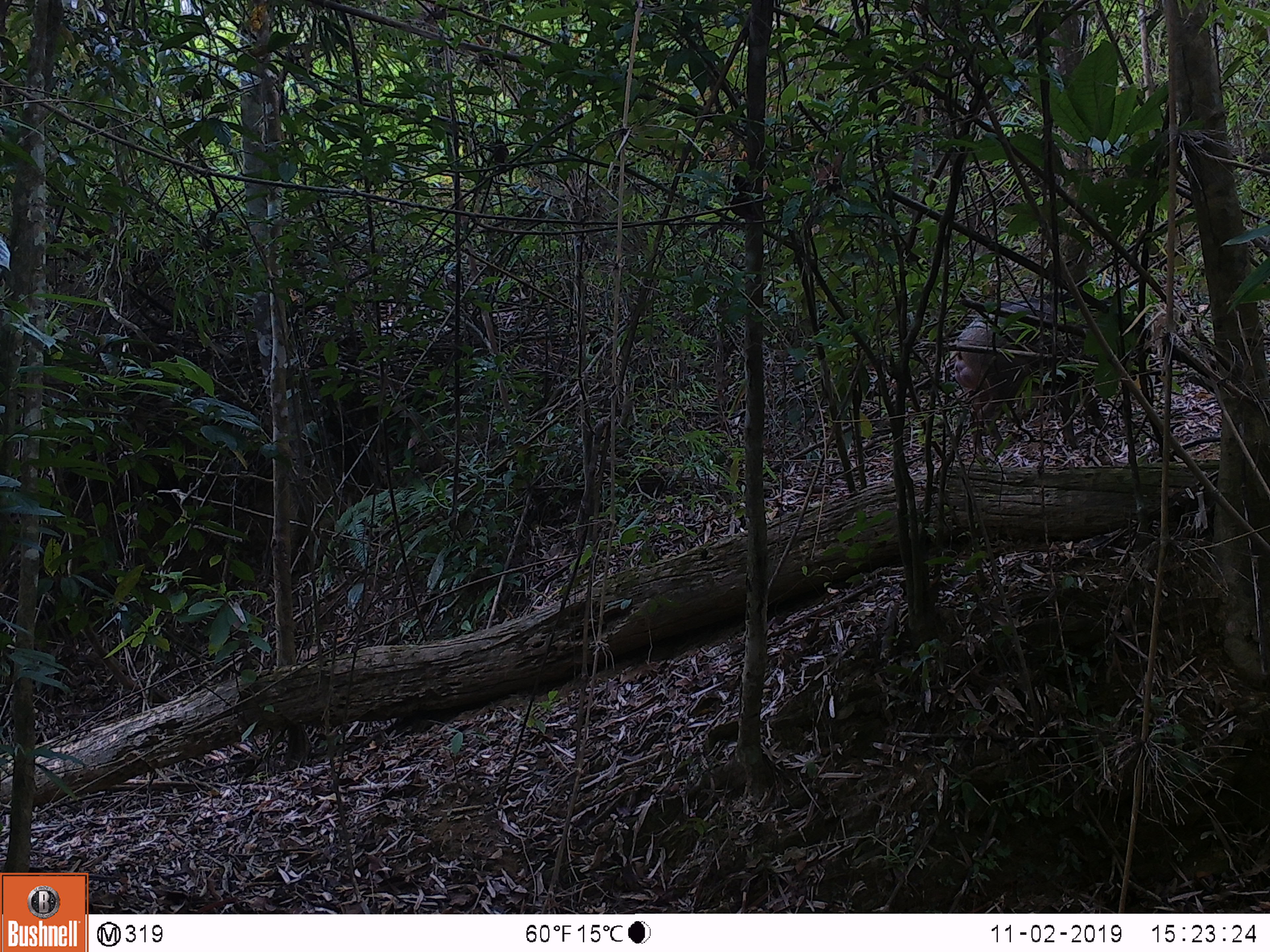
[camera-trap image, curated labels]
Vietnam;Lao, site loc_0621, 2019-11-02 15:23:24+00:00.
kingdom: Animalia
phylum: Chordata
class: Mammalia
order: Artiodactyla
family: Suidae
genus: Sus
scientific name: Sus scrofa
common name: eurasian wild pig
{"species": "eurasian wild pig (Sus scrofa)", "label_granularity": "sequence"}